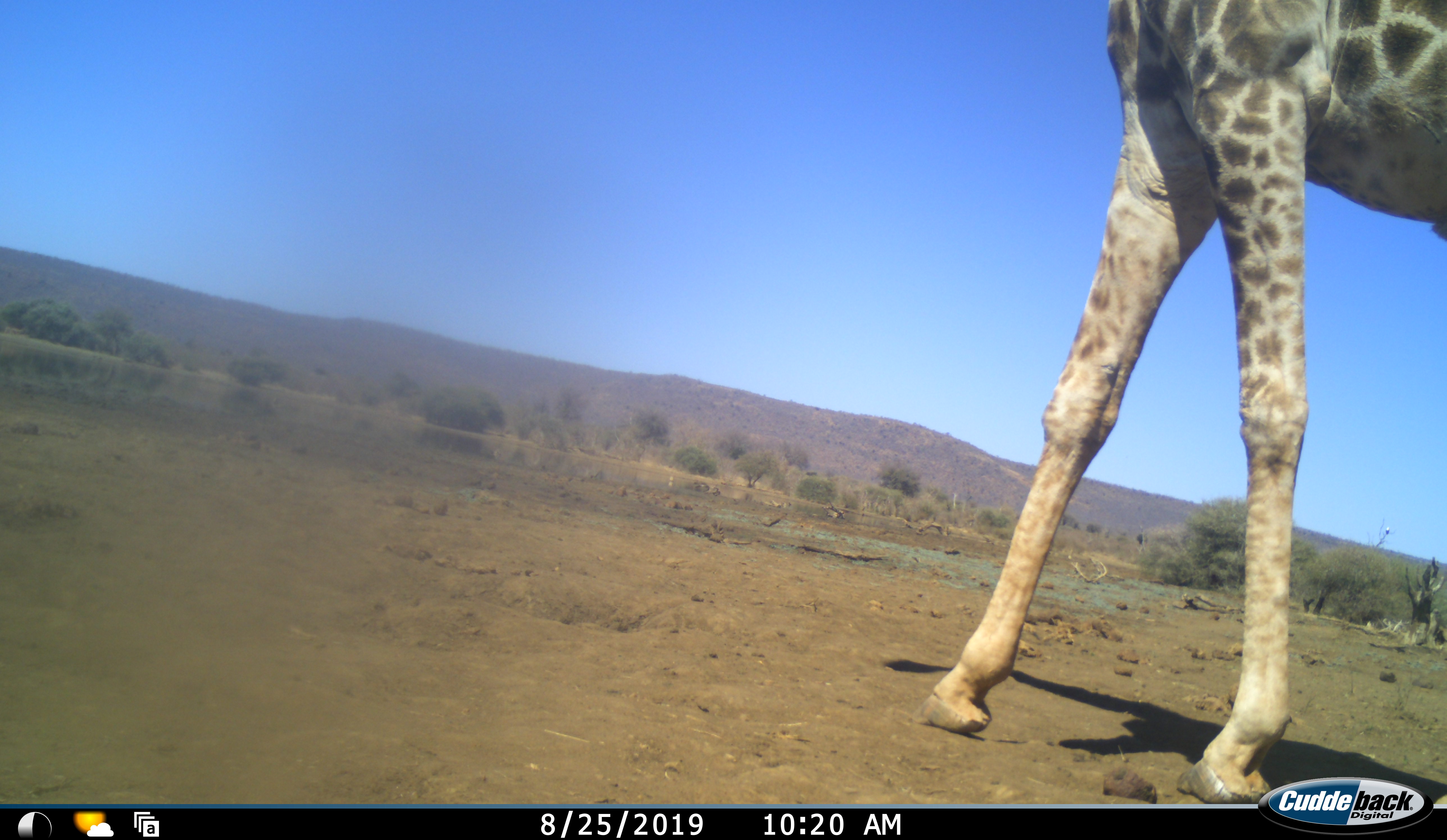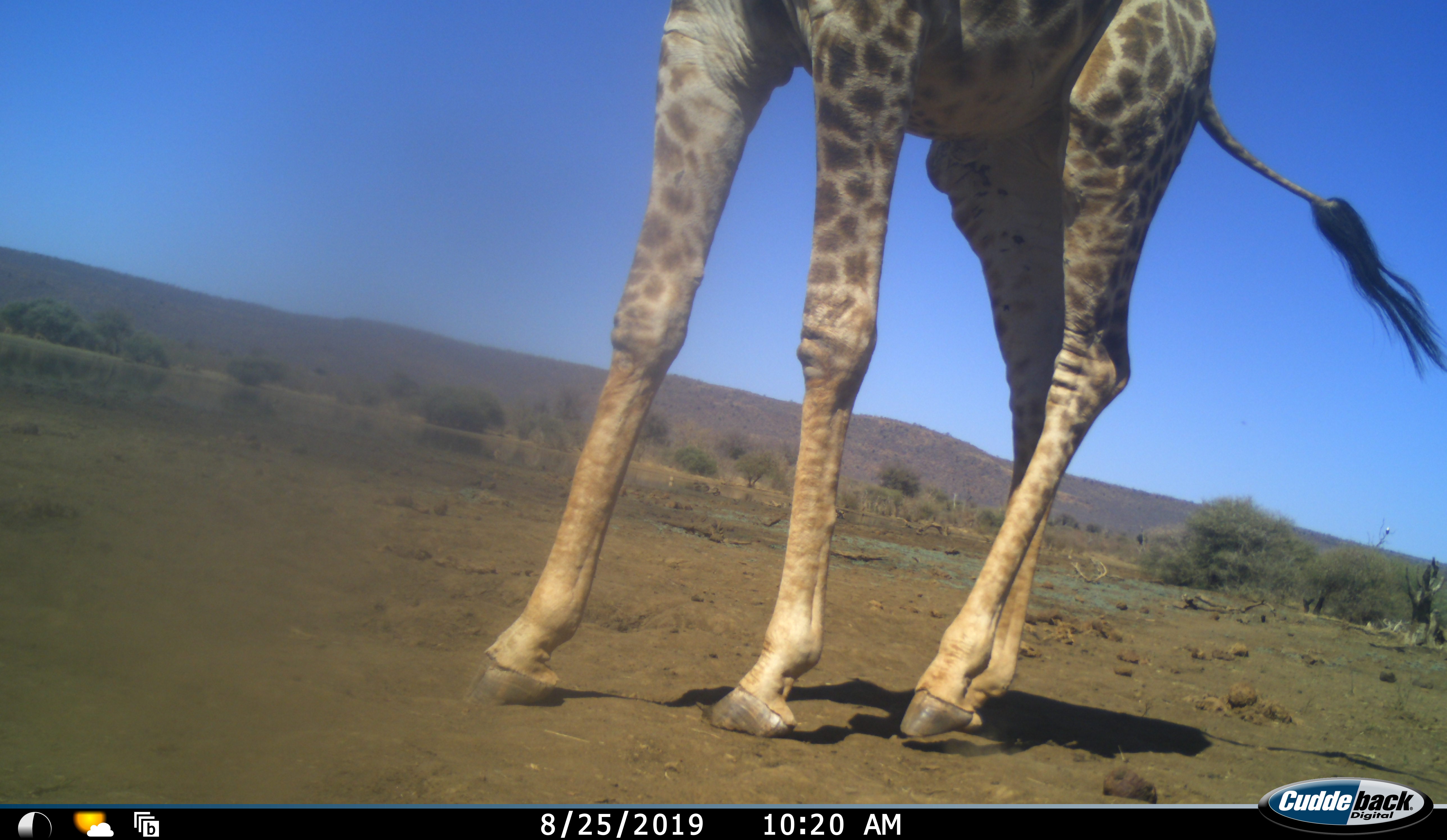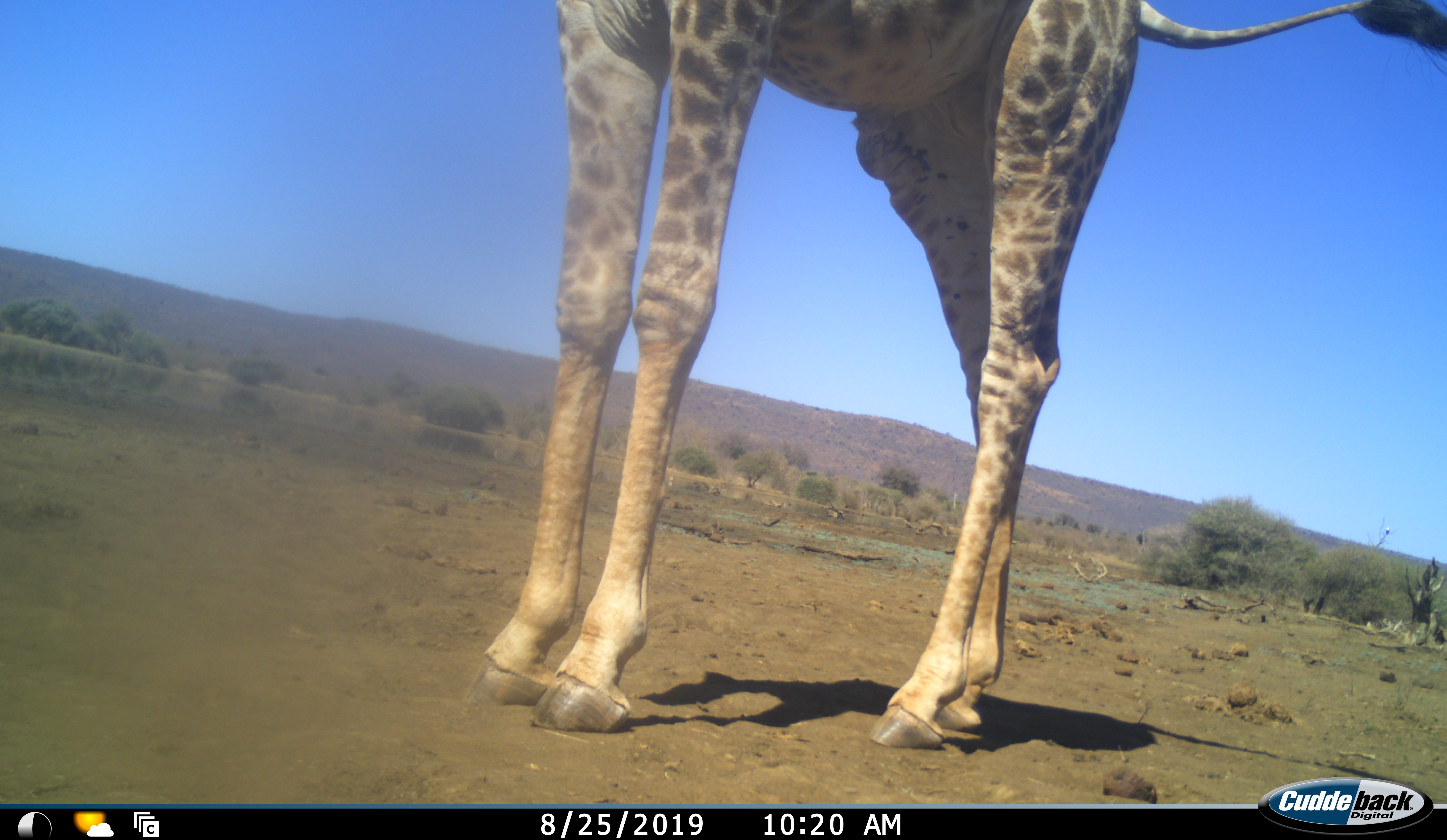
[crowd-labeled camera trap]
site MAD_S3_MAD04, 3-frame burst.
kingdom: Animalia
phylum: Chordata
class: Mammalia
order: Artiodactyla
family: Giraffidae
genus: Giraffa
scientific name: Giraffa camelopardalis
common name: giraffe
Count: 1.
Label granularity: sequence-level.